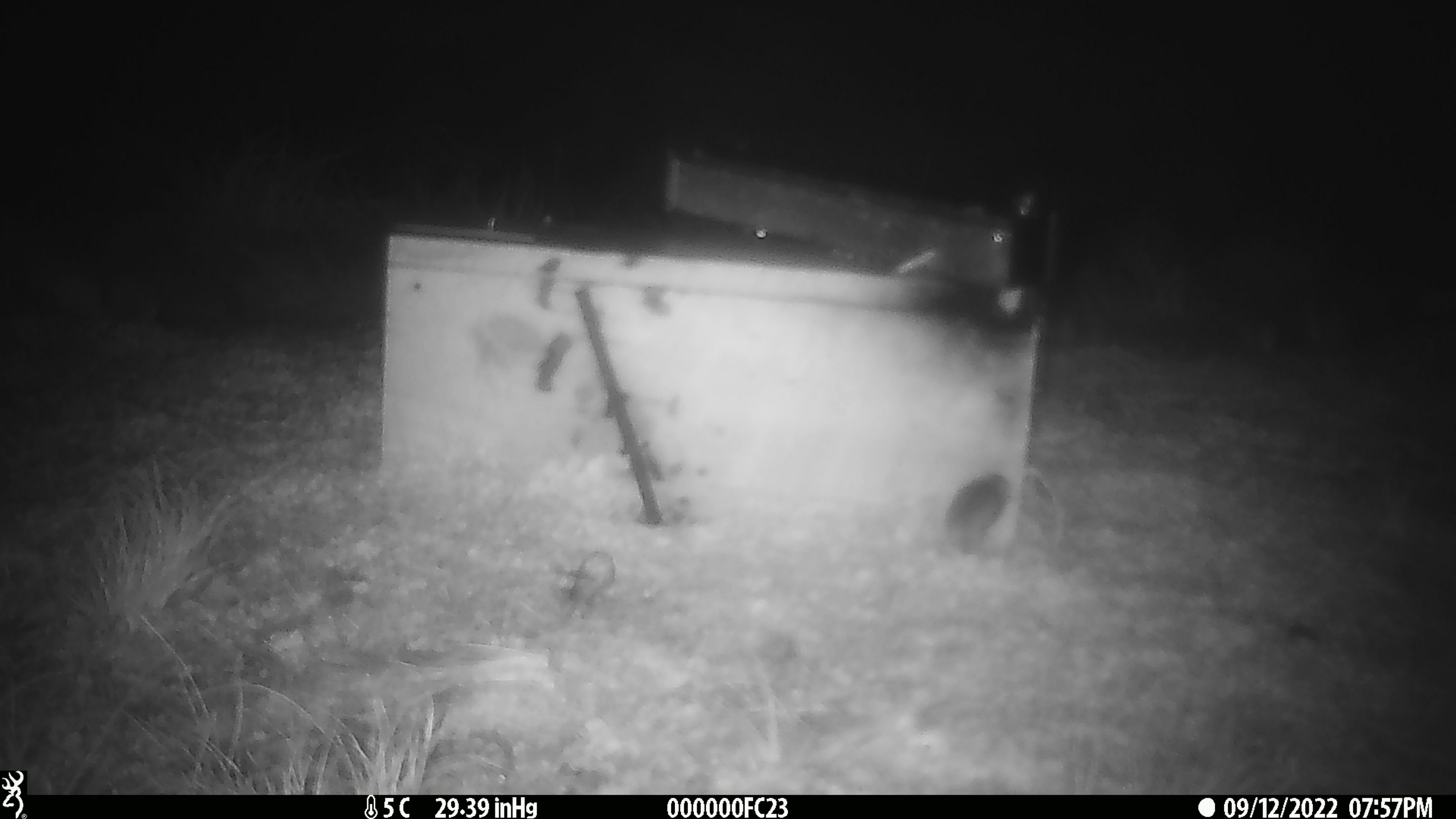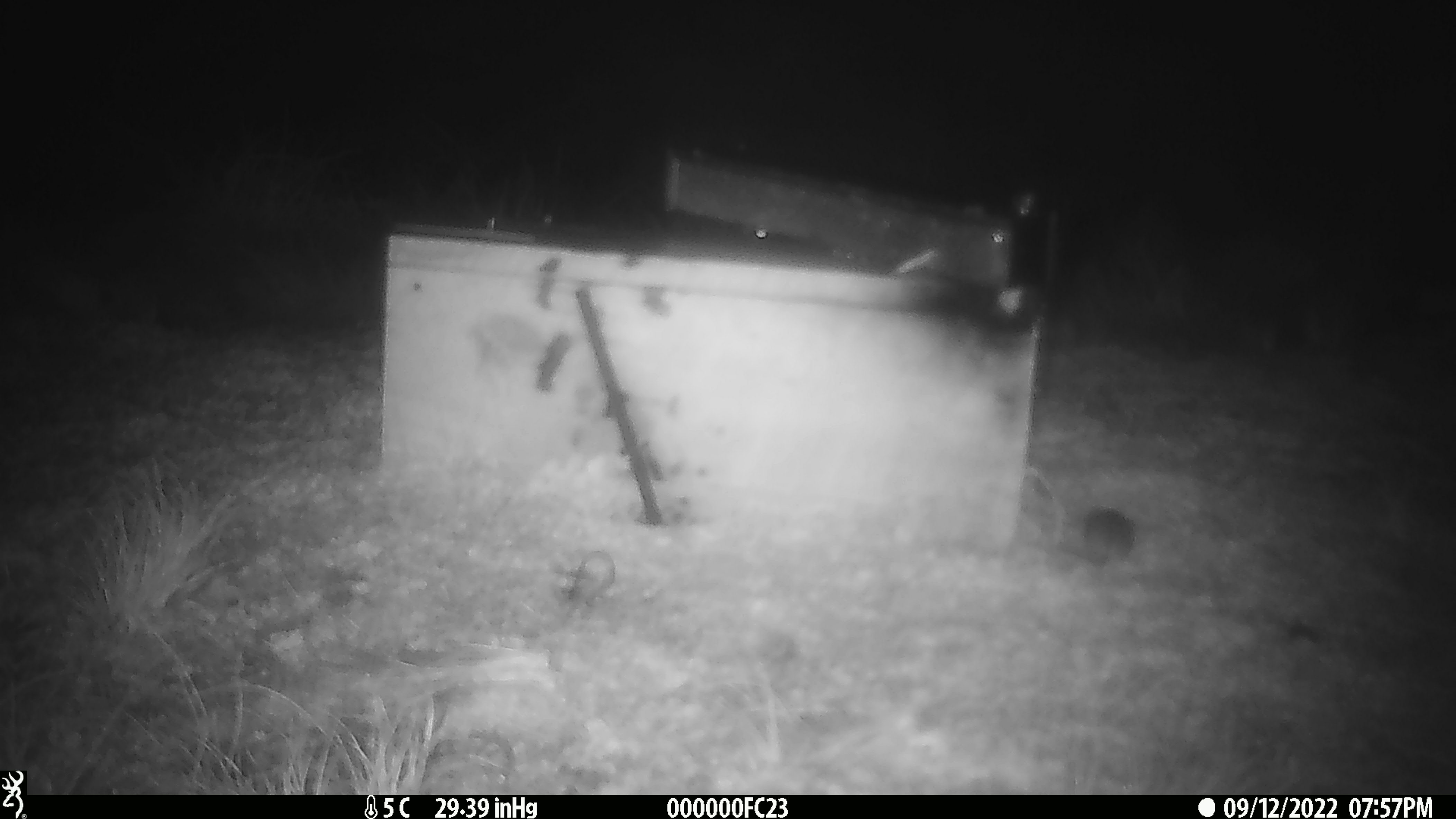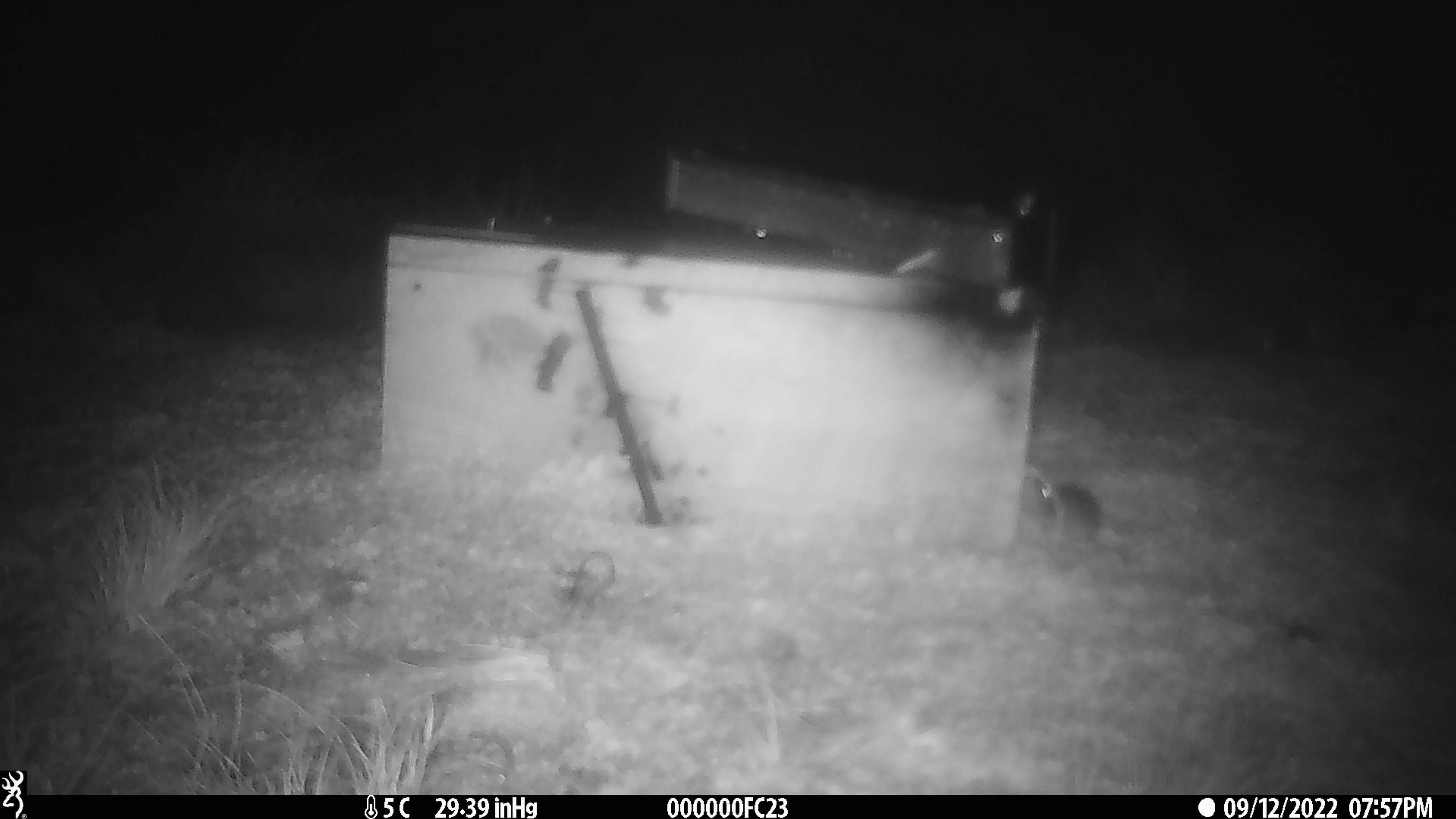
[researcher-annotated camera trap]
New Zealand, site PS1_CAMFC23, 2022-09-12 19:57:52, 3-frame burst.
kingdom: Animalia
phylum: Chordata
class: Mammalia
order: Rodentia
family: Muridae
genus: Mus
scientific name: Mus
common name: mouse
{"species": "mouse (Mus)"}